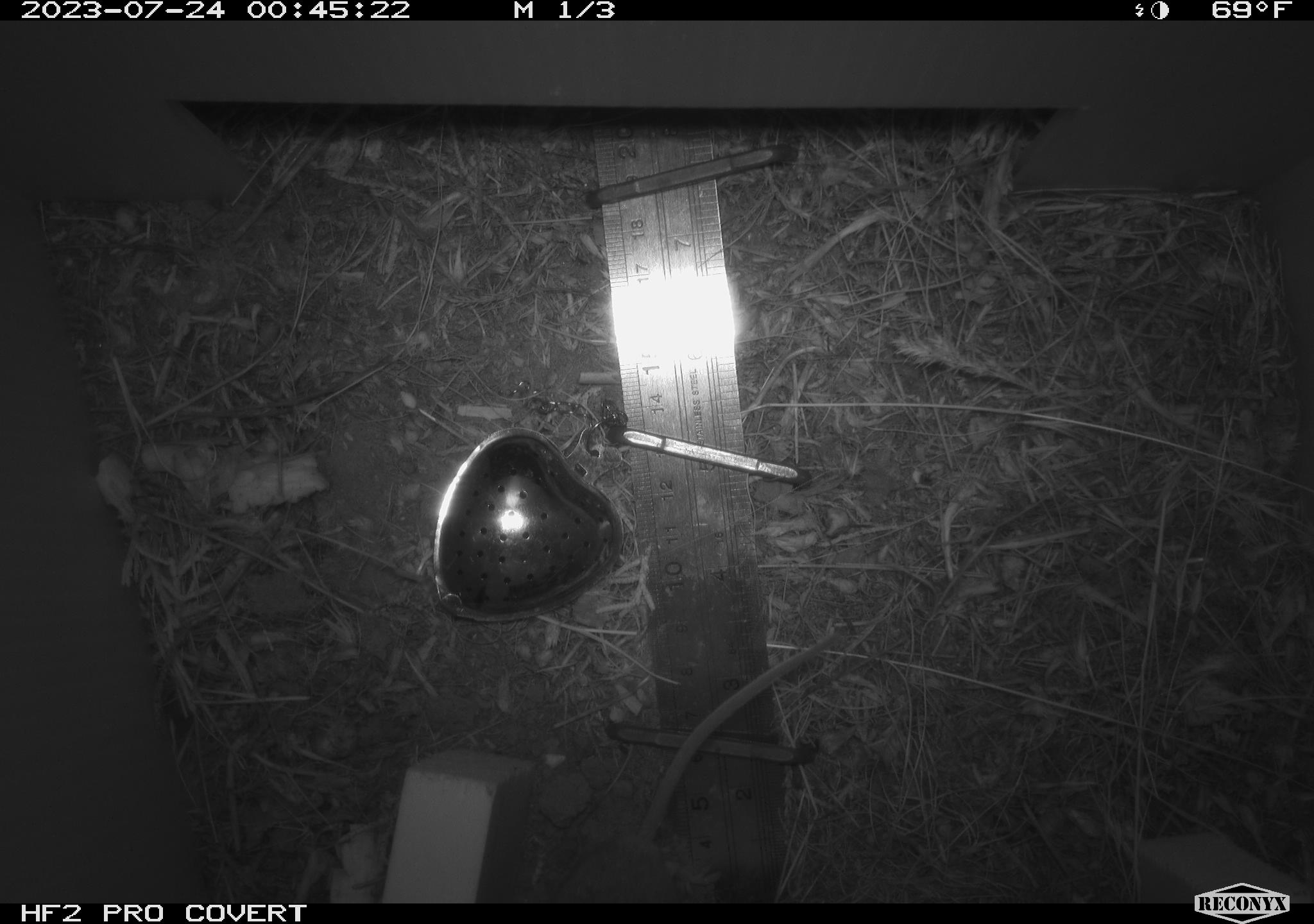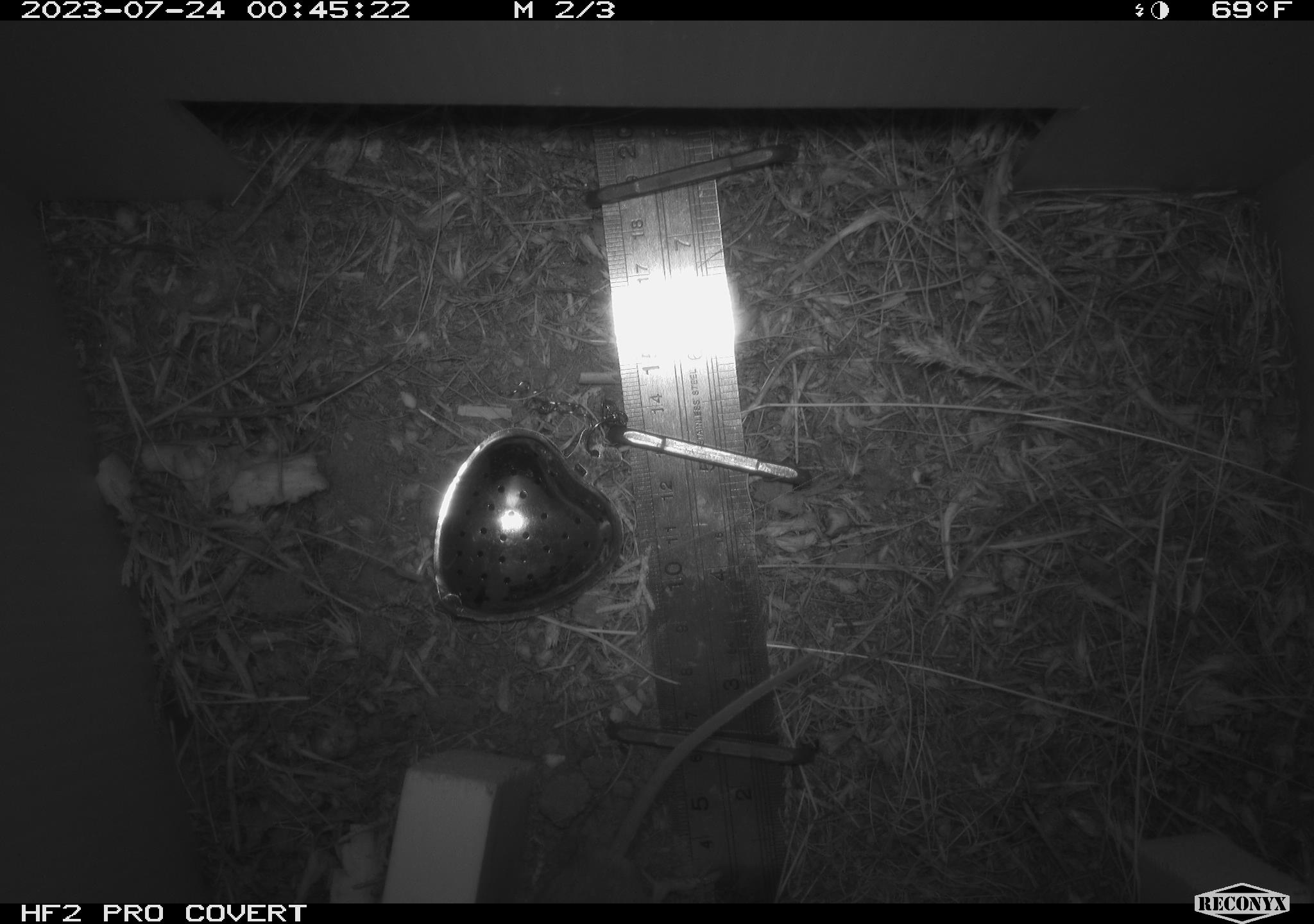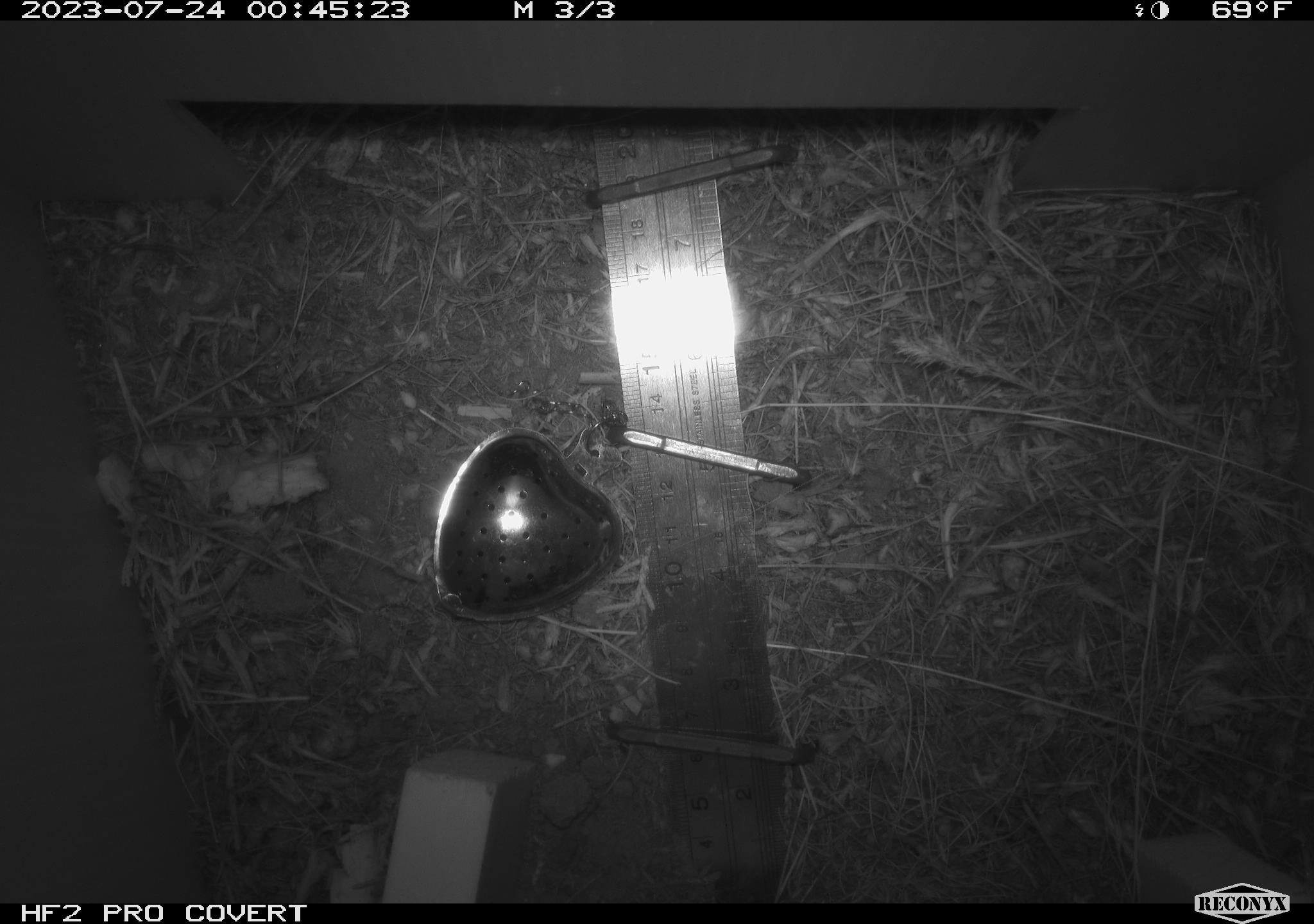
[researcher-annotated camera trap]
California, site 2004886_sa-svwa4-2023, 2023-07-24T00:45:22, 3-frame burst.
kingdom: Animalia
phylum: Chordata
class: Mammalia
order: Rodentia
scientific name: Rodentia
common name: mouse species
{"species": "mouse species (Rodentia)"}